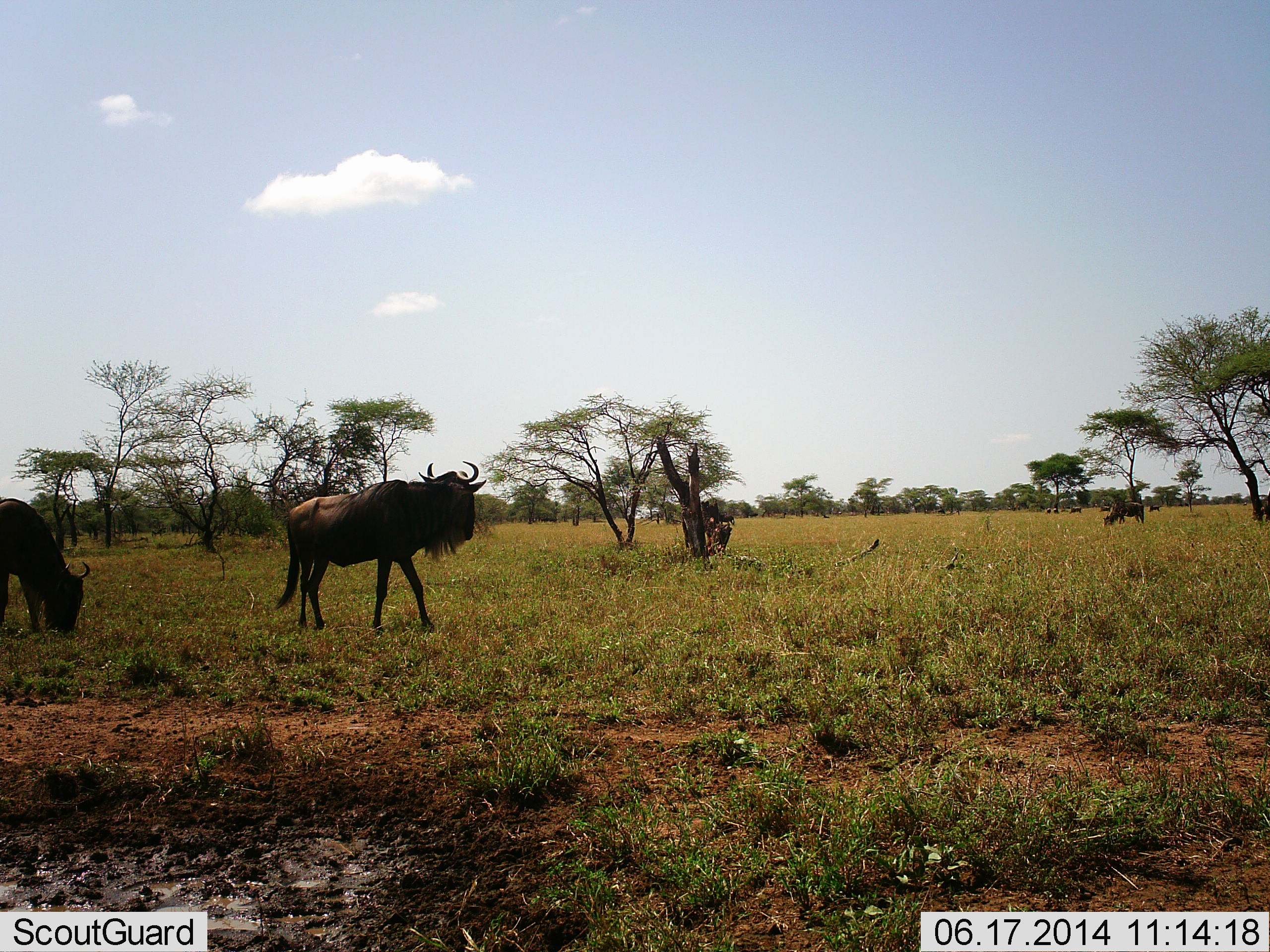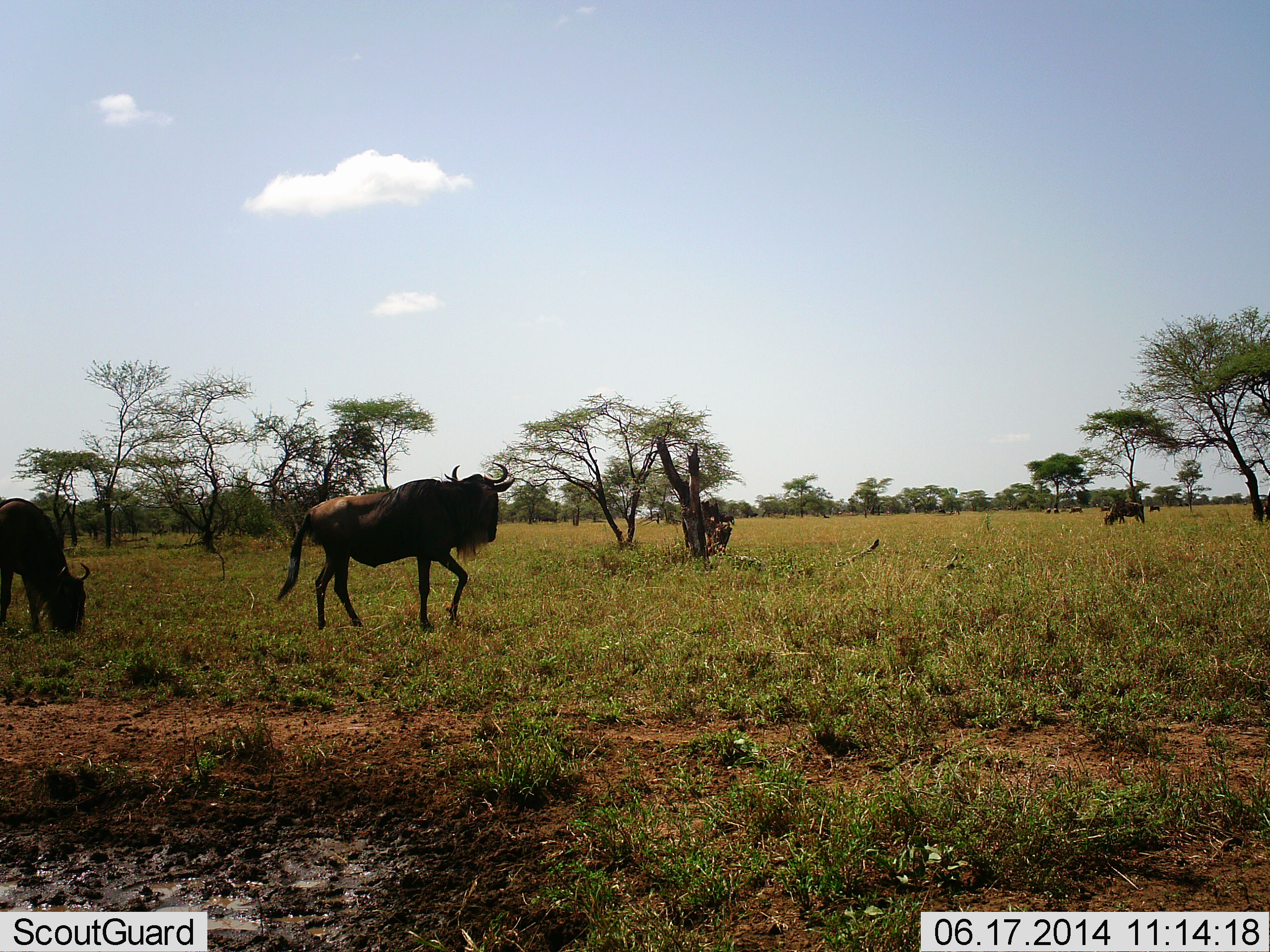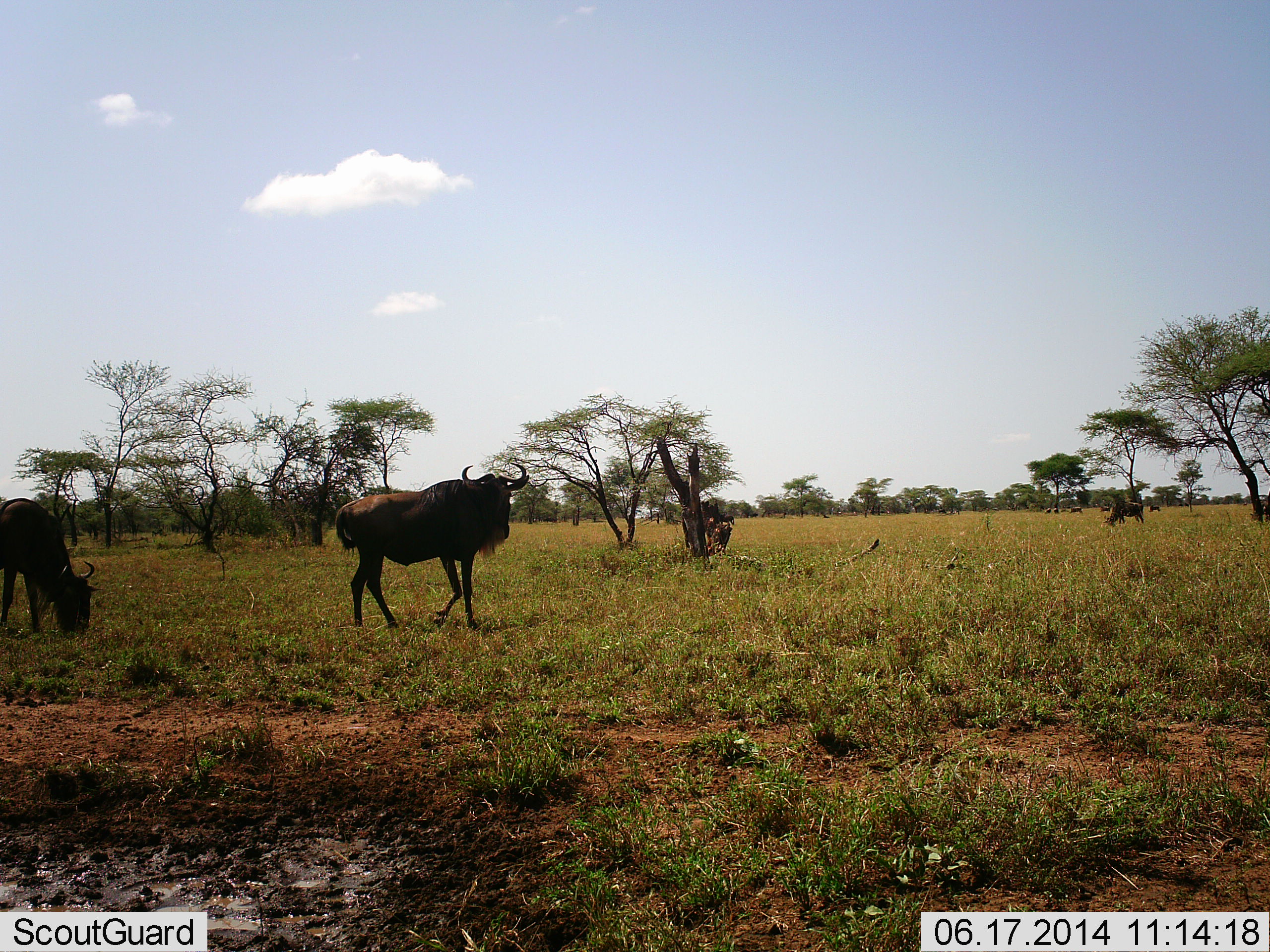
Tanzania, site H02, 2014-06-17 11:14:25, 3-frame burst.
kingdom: Animalia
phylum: Chordata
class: Mammalia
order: Artiodactyla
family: Bovidae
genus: Connochaetes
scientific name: Connochaetes taurinus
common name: blue wildebeest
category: wildebeest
Wildebeest (blue wildebeest) (Connochaetes taurinus), count 6. Behavior (volunteer vote fractions): standing 30%, resting 0%, moving 80%, interacting 0%. Young present (vote fraction): 0%. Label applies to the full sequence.